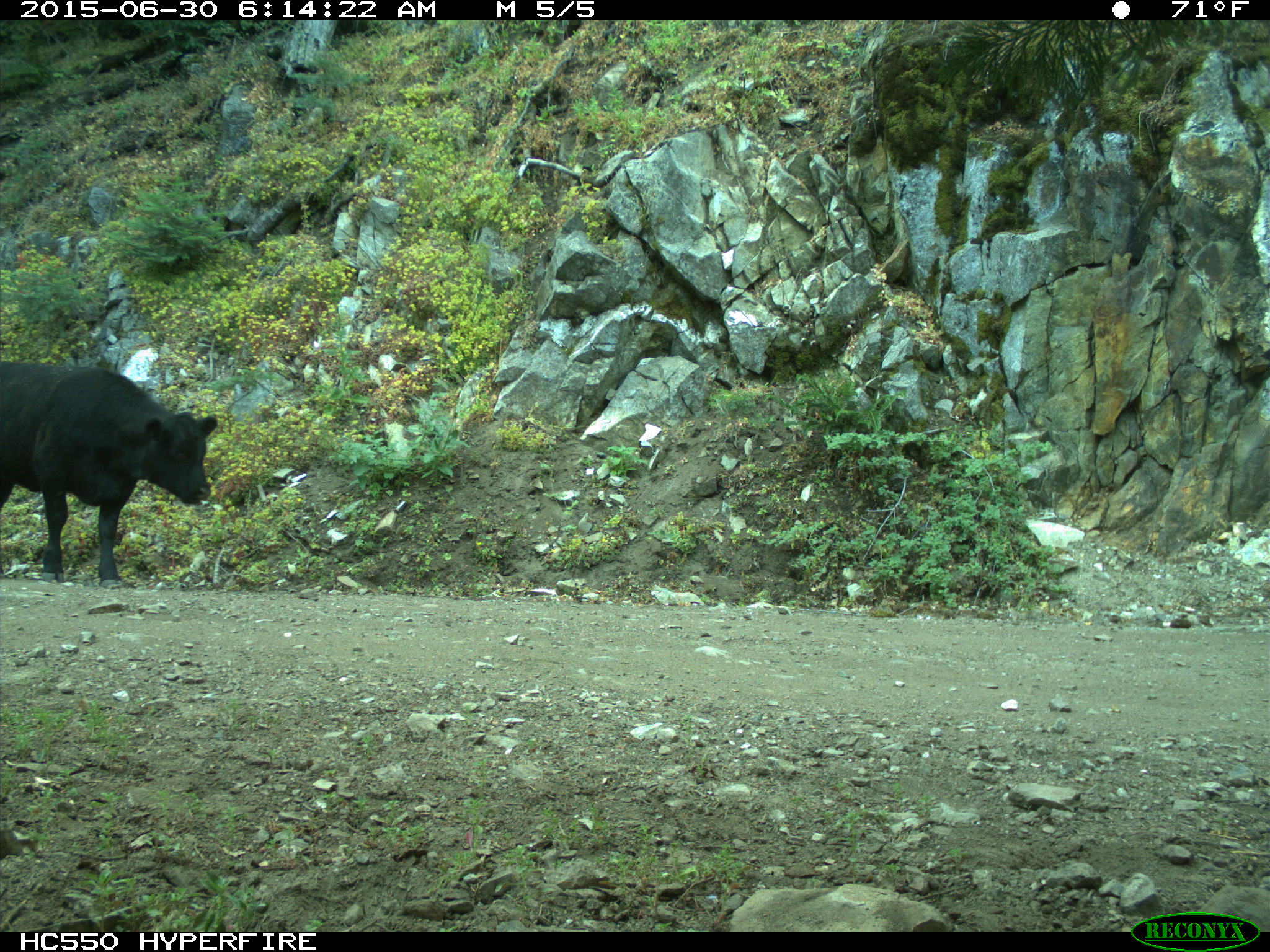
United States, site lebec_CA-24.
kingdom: Animalia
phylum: Chordata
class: Mammalia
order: Artiodactyla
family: Bovidae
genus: Bos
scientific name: Bos taurus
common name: domestic cow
Bos taurus (domestic cow).